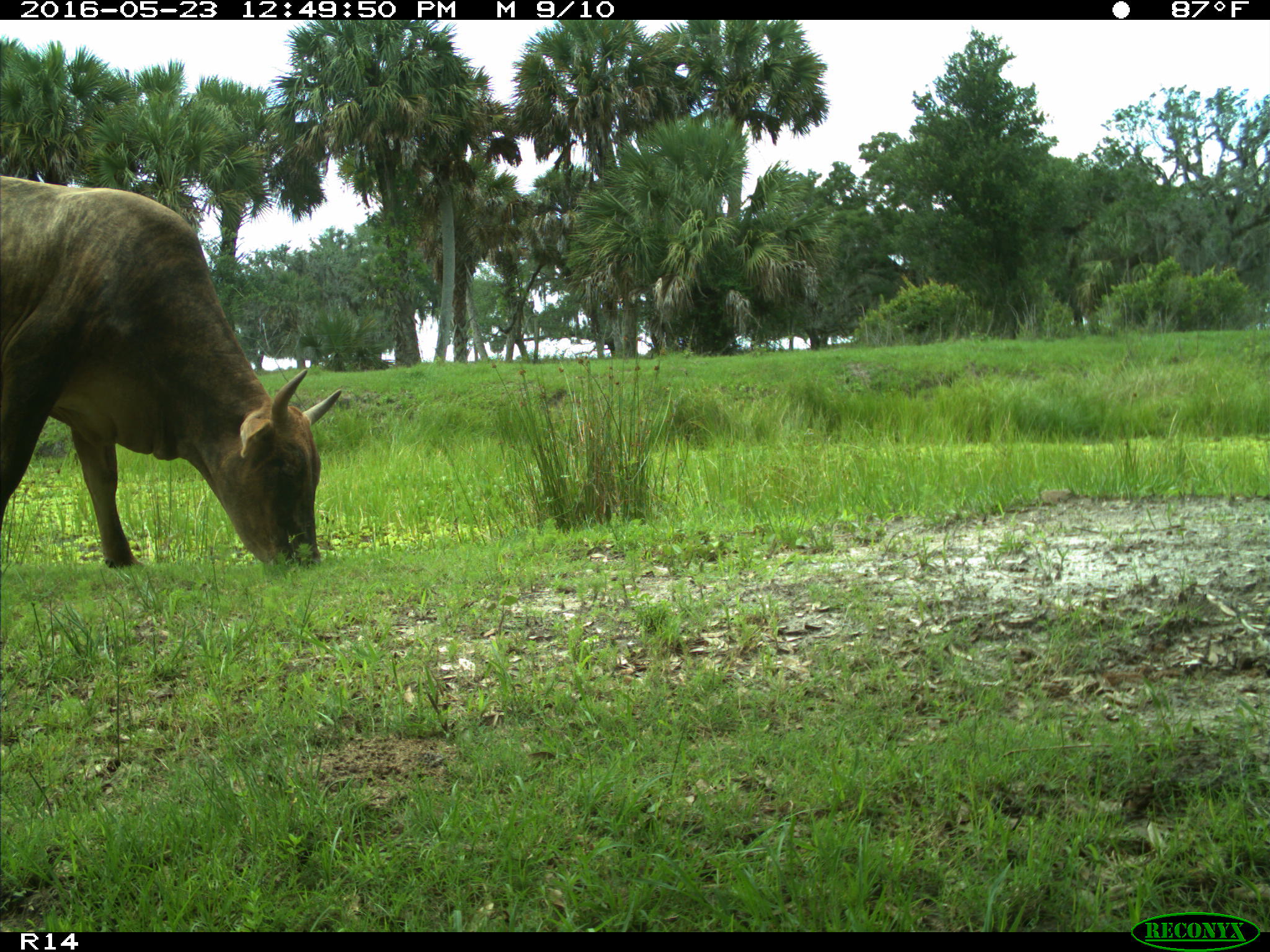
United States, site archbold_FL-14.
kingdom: Animalia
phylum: Chordata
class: Mammalia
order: Artiodactyla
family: Bovidae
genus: Bos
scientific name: Bos taurus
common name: domestic cow